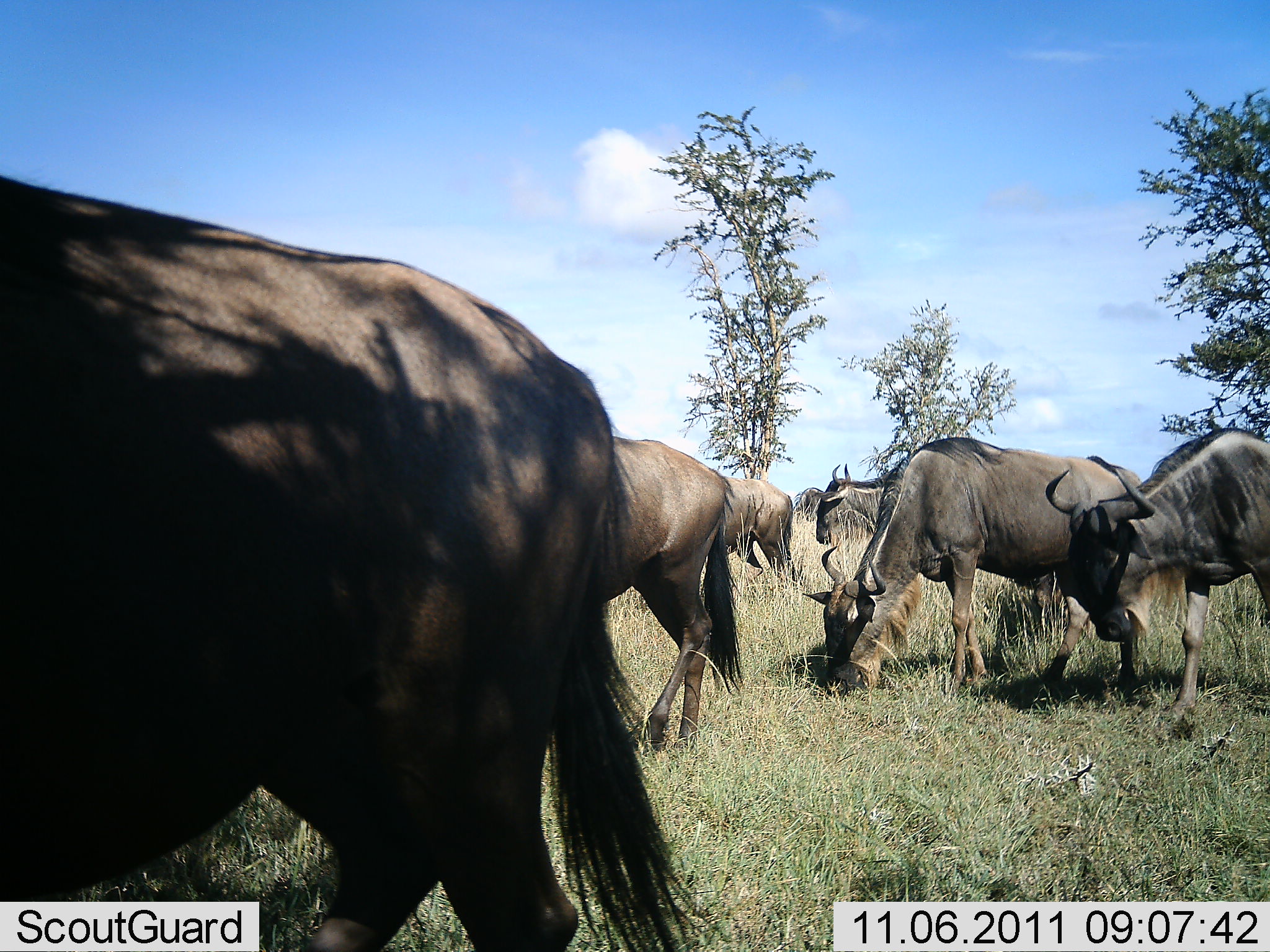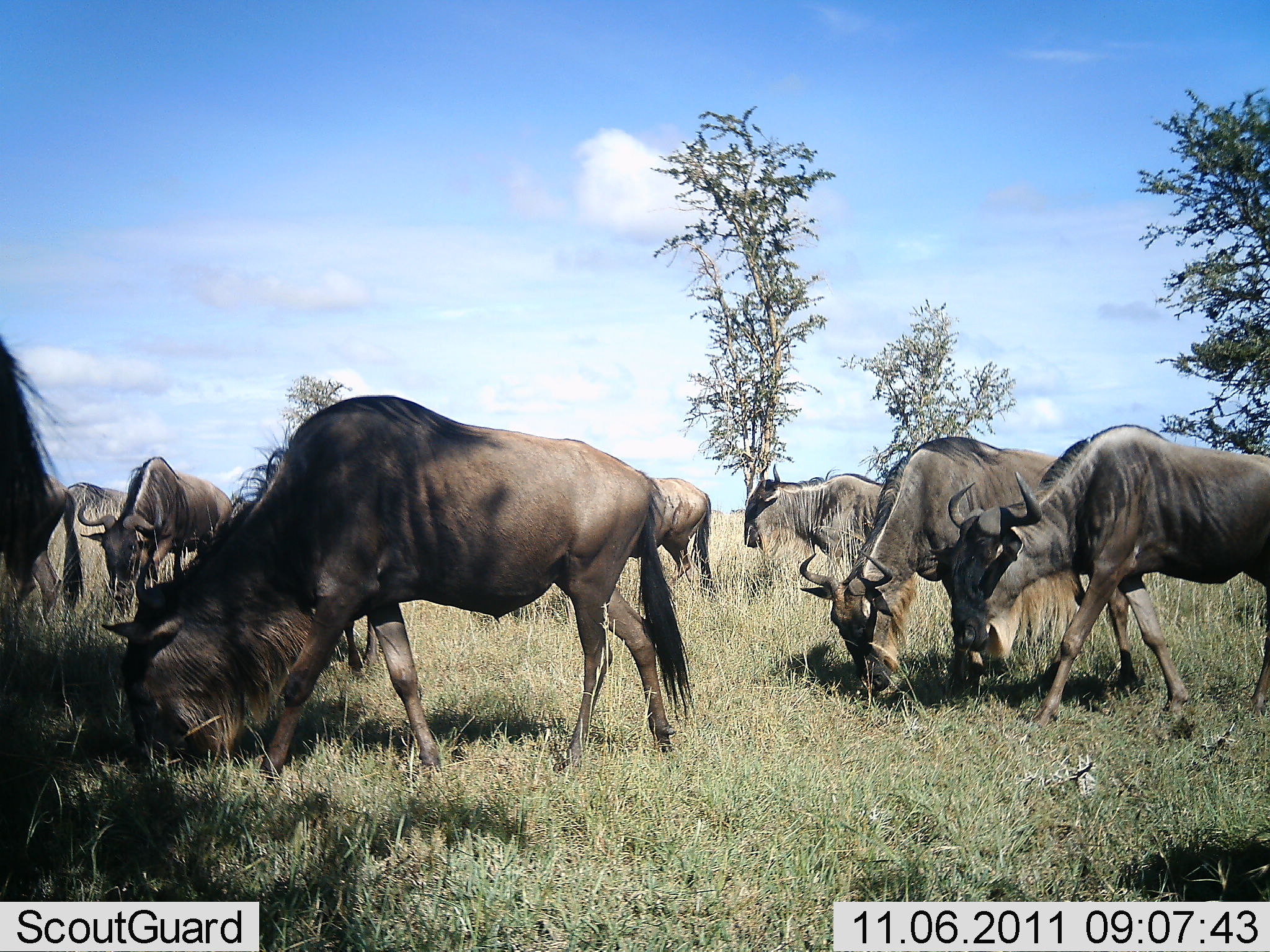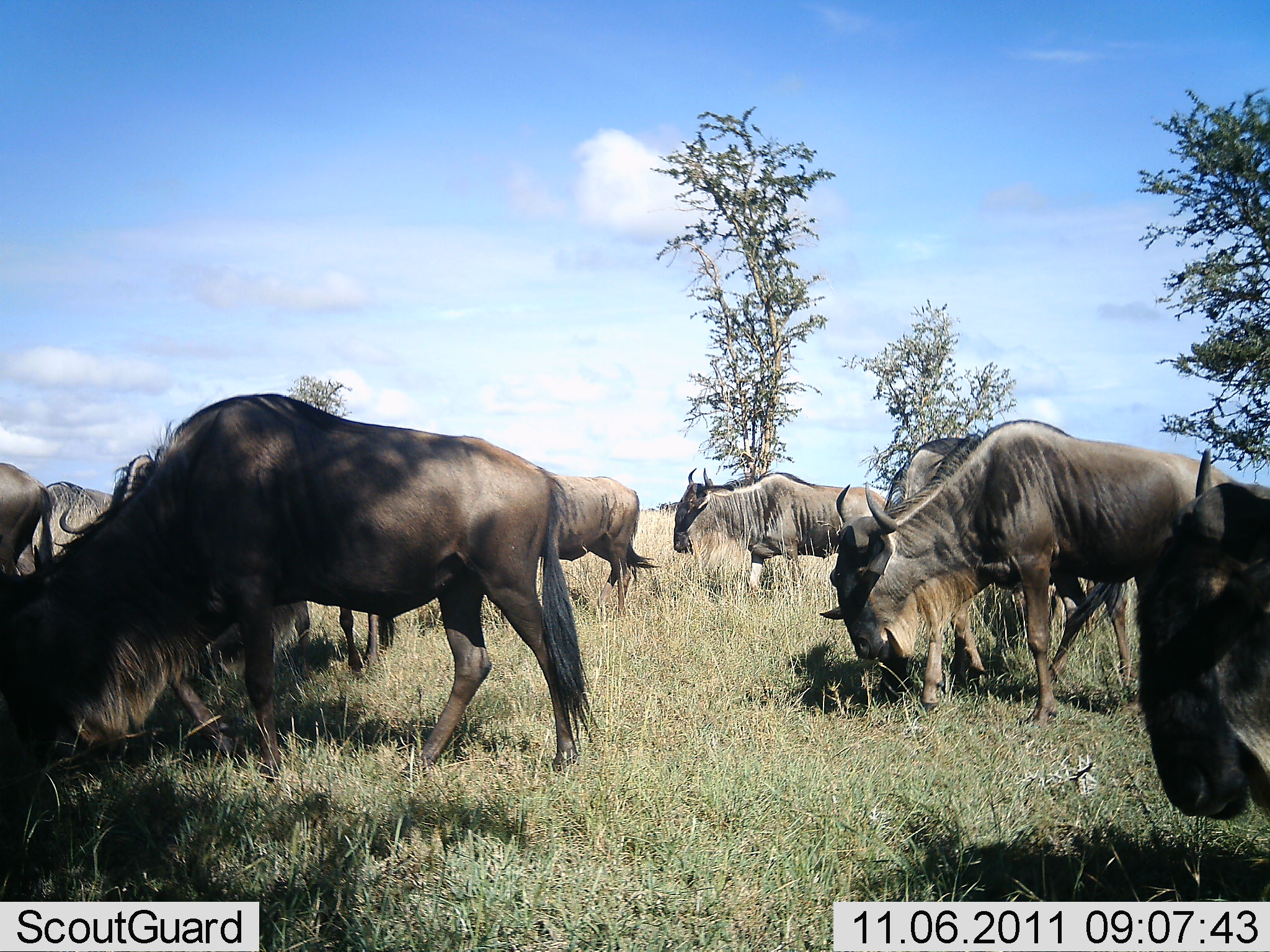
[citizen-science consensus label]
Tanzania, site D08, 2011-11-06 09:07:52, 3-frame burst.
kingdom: Animalia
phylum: Chordata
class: Mammalia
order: Artiodactyla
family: Bovidae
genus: Connochaetes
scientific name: Connochaetes taurinus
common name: blue wildebeest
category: wildebeest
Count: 10.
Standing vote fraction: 22%.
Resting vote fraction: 0%.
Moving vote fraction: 83%.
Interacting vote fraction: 0%.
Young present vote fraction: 0%.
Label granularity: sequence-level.